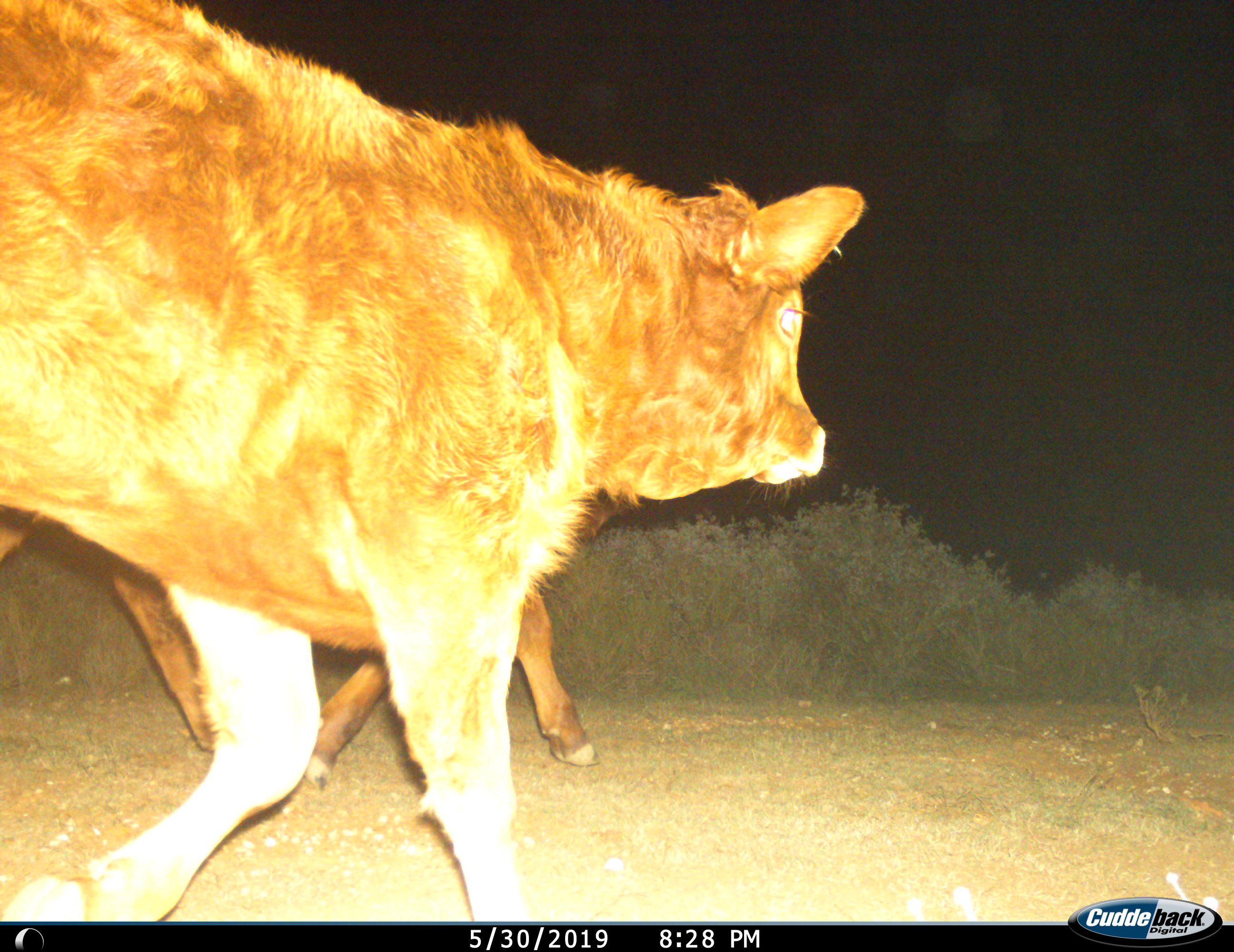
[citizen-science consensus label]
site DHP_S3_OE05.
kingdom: Animalia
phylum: Chordata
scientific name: Vertebrata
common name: domestic animal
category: domesticanimal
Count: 2.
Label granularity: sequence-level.